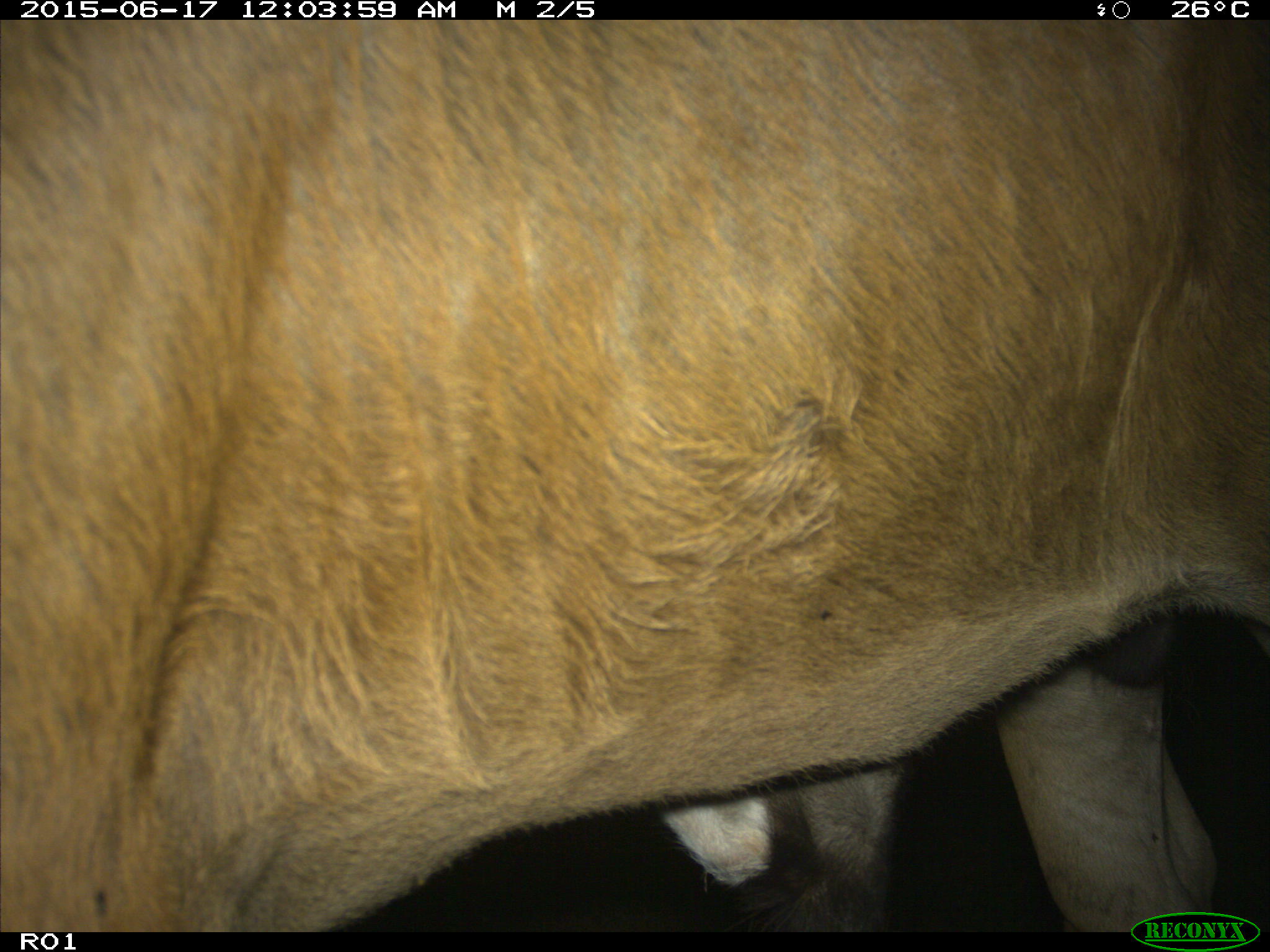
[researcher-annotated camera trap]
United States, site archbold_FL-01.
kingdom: Animalia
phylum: Chordata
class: Mammalia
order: Artiodactyla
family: Bovidae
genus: Bos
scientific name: Bos taurus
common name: domestic cow